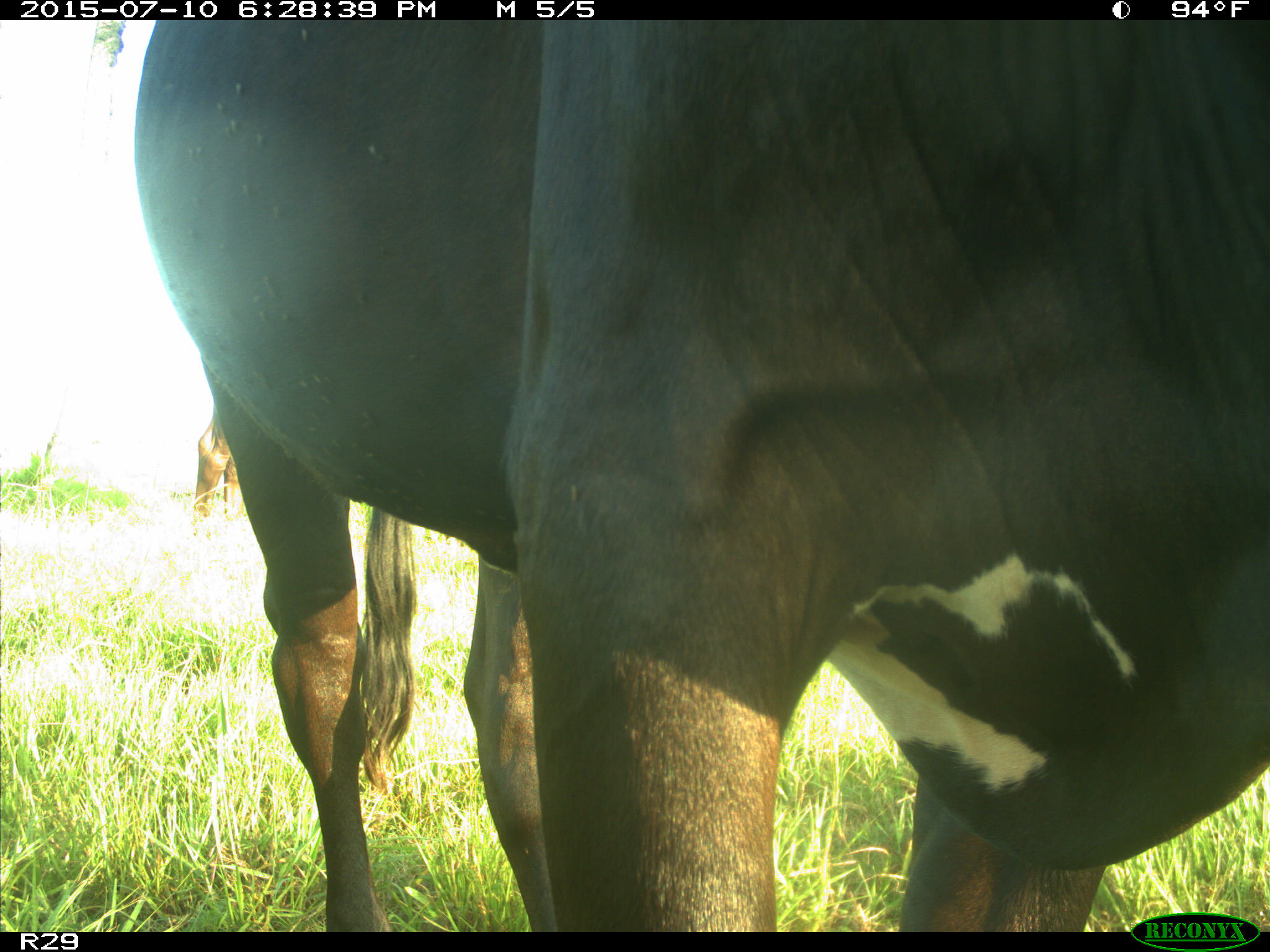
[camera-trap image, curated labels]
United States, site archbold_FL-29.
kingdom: Animalia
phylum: Chordata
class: Mammalia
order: Artiodactyla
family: Bovidae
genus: Bos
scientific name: Bos taurus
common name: domestic cow